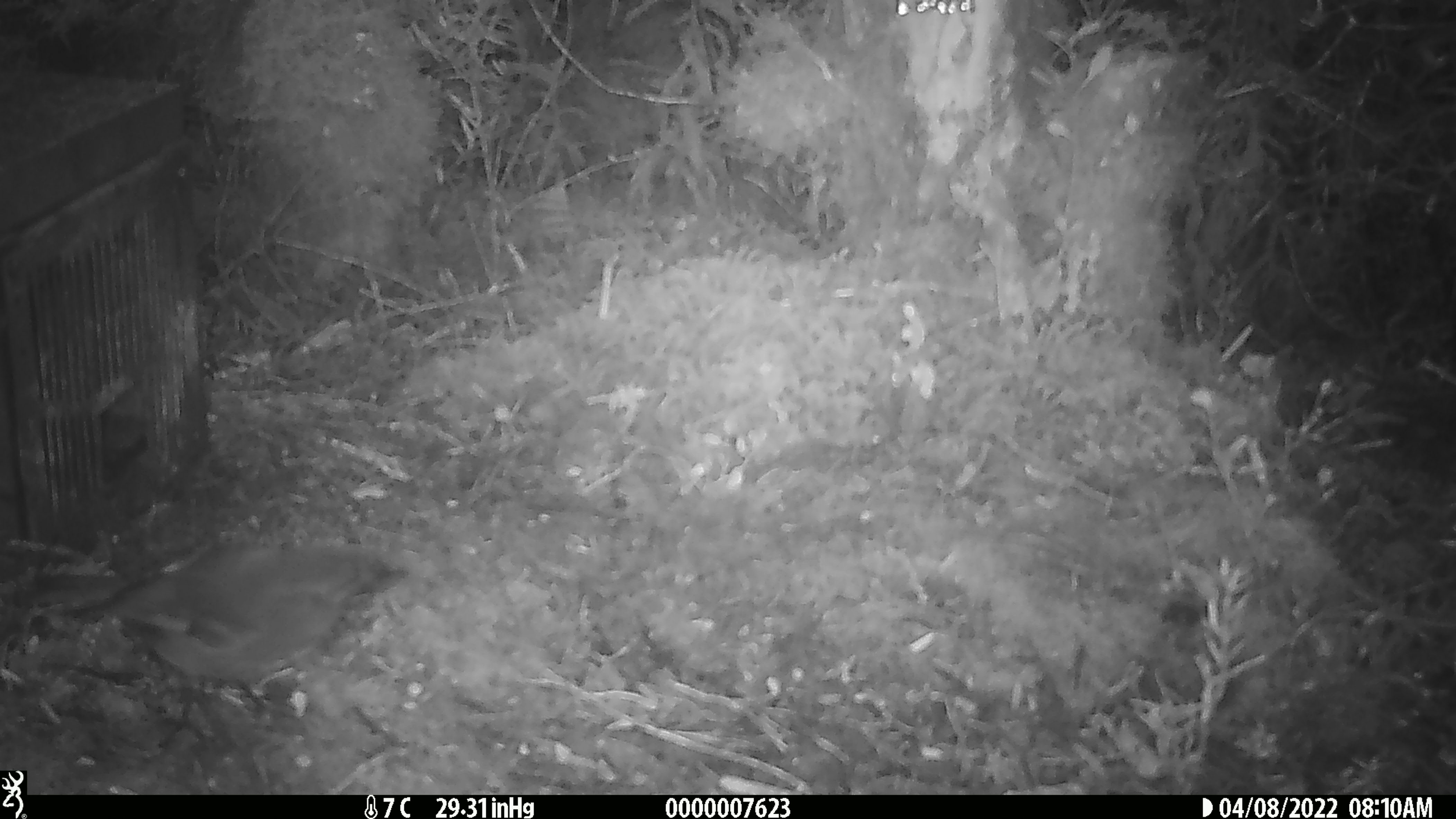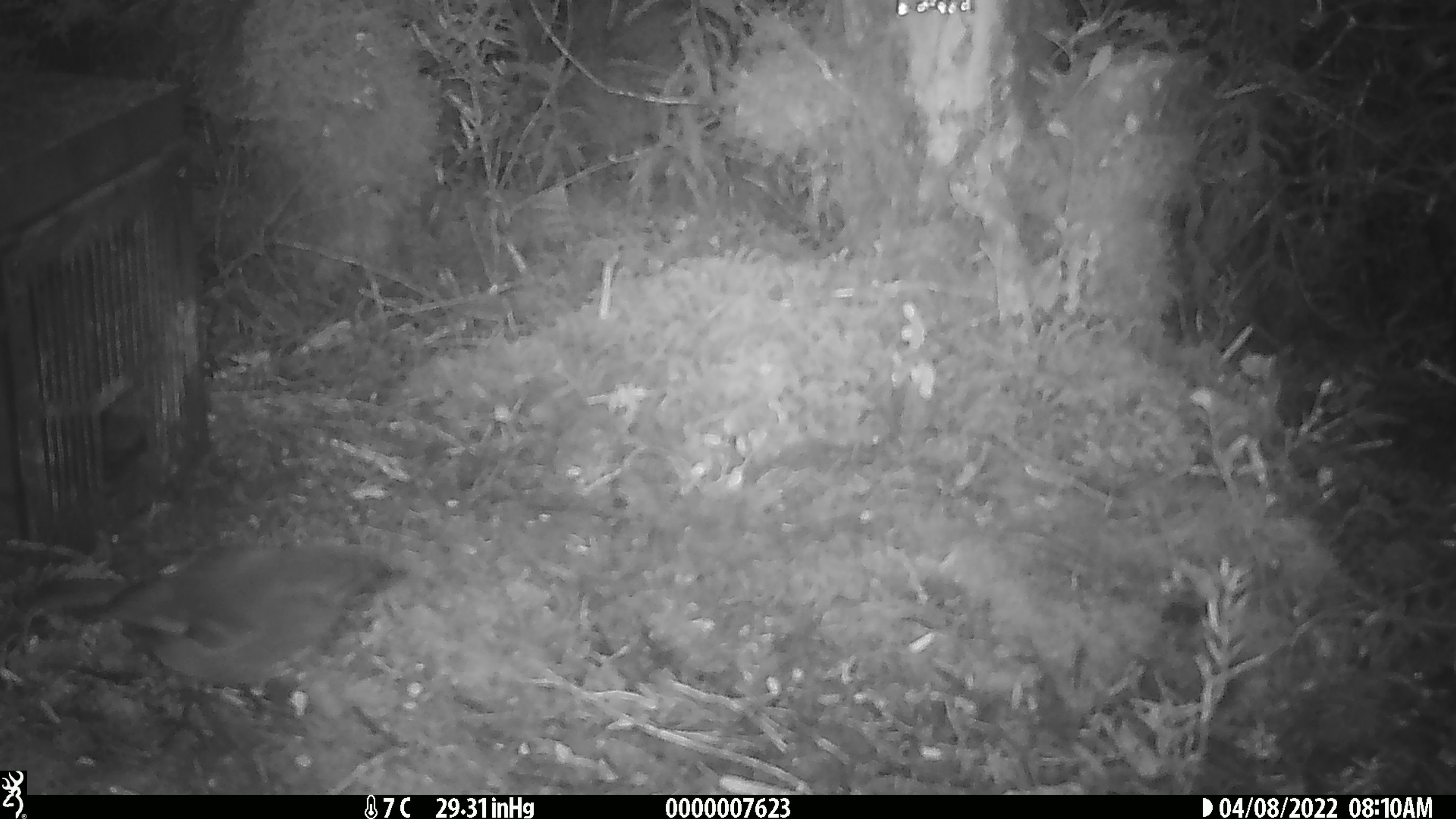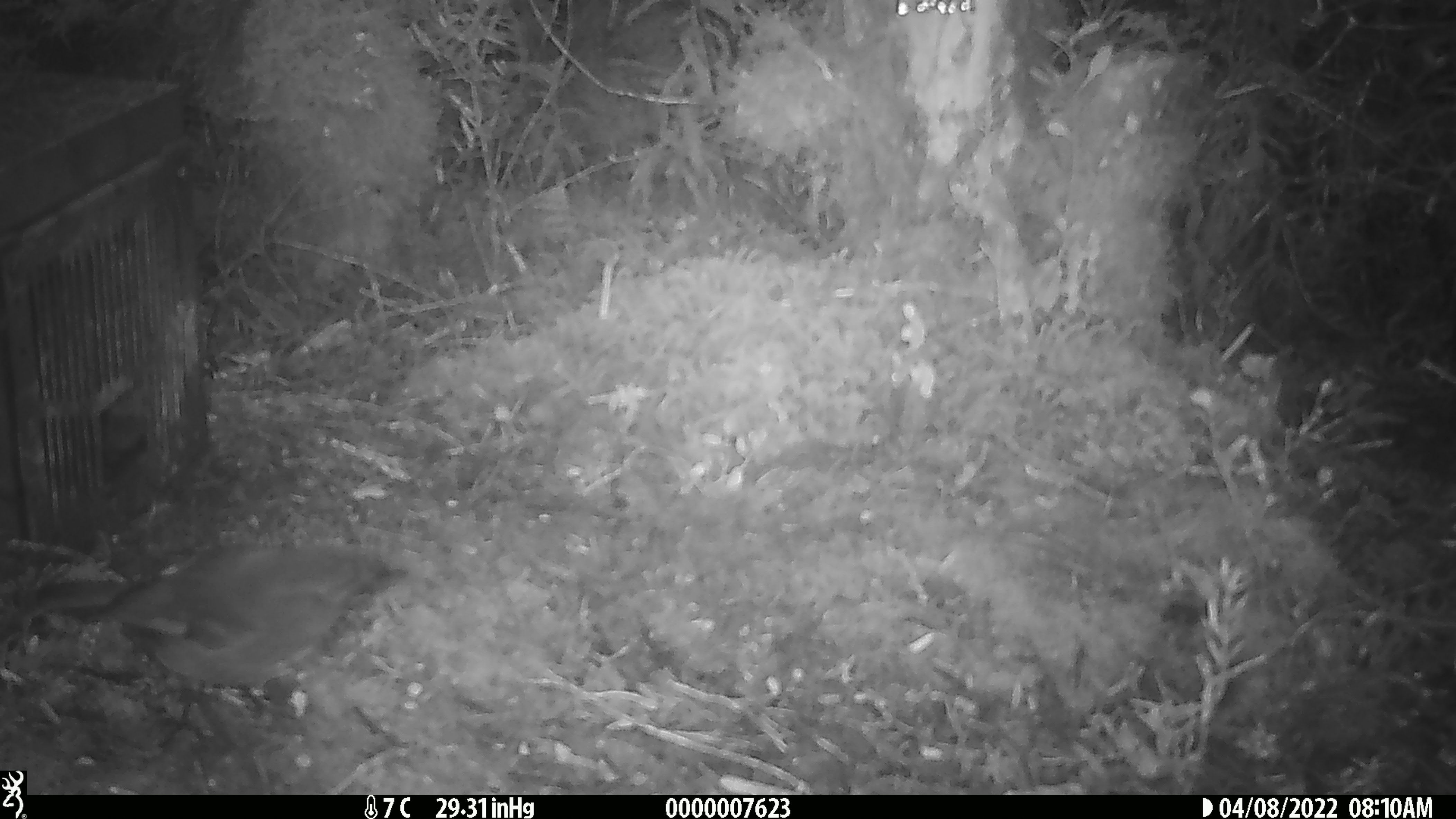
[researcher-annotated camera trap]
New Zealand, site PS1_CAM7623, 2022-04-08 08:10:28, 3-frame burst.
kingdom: Animalia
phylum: Chordata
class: Aves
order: Passeriformes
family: Petroicidae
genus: Petroica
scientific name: Petroica australis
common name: new zealand robin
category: robin